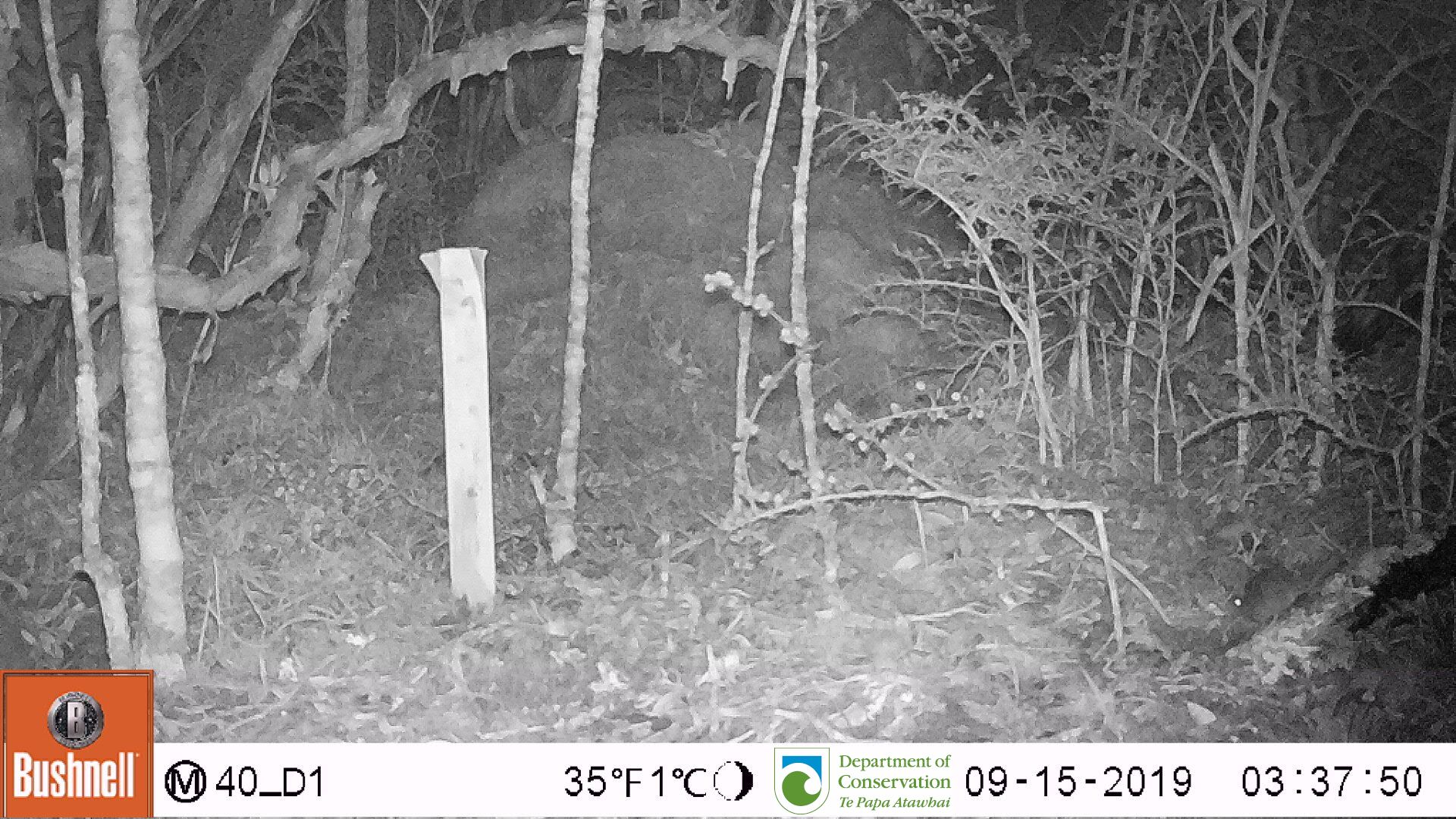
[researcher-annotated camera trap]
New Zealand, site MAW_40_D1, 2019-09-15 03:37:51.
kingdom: Animalia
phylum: Chordata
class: Mammalia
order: Rodentia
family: Muridae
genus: Mus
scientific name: Mus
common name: mouse